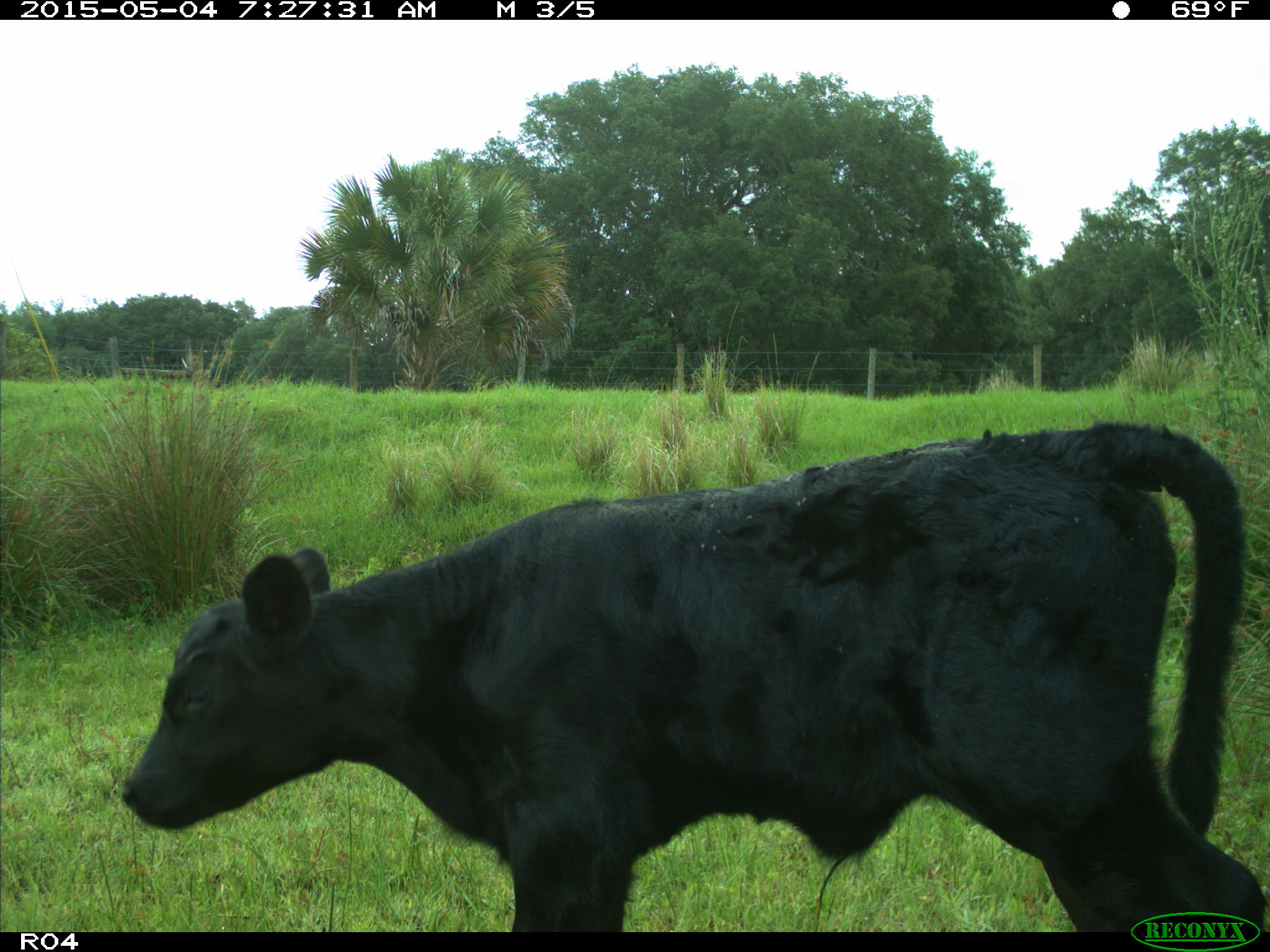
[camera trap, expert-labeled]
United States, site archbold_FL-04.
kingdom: Animalia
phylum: Chordata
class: Mammalia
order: Artiodactyla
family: Bovidae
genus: Bos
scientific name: Bos taurus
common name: domestic cow